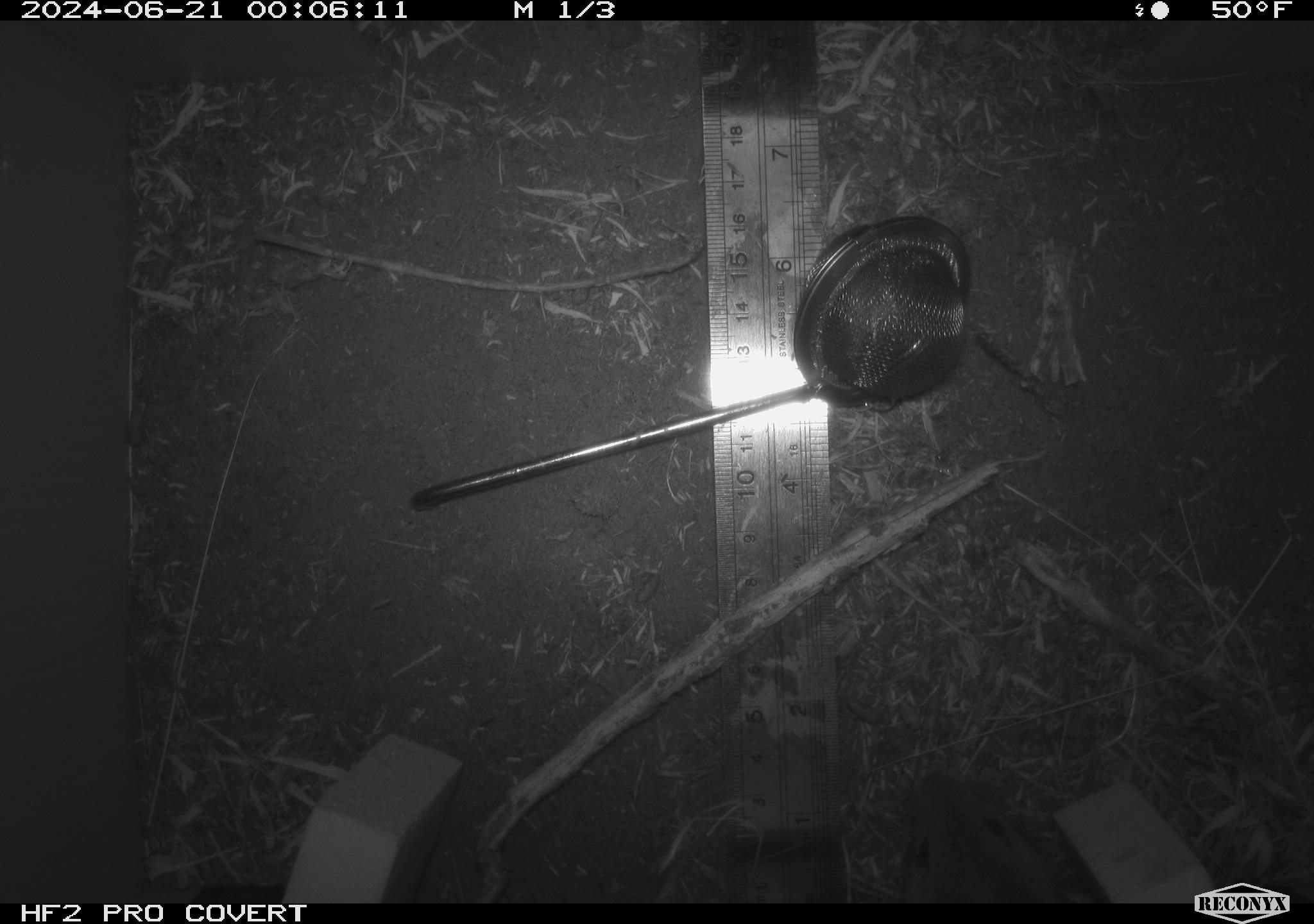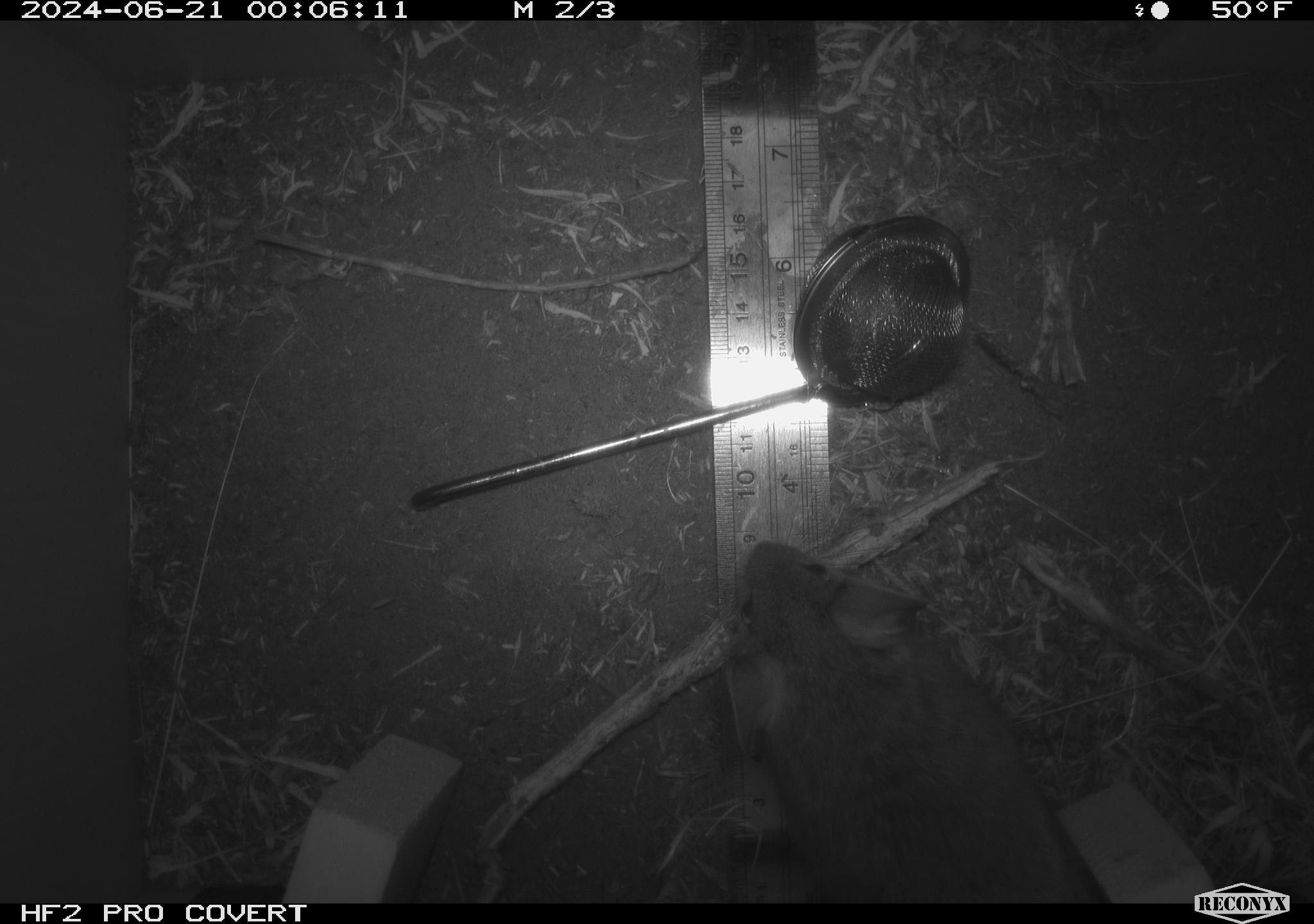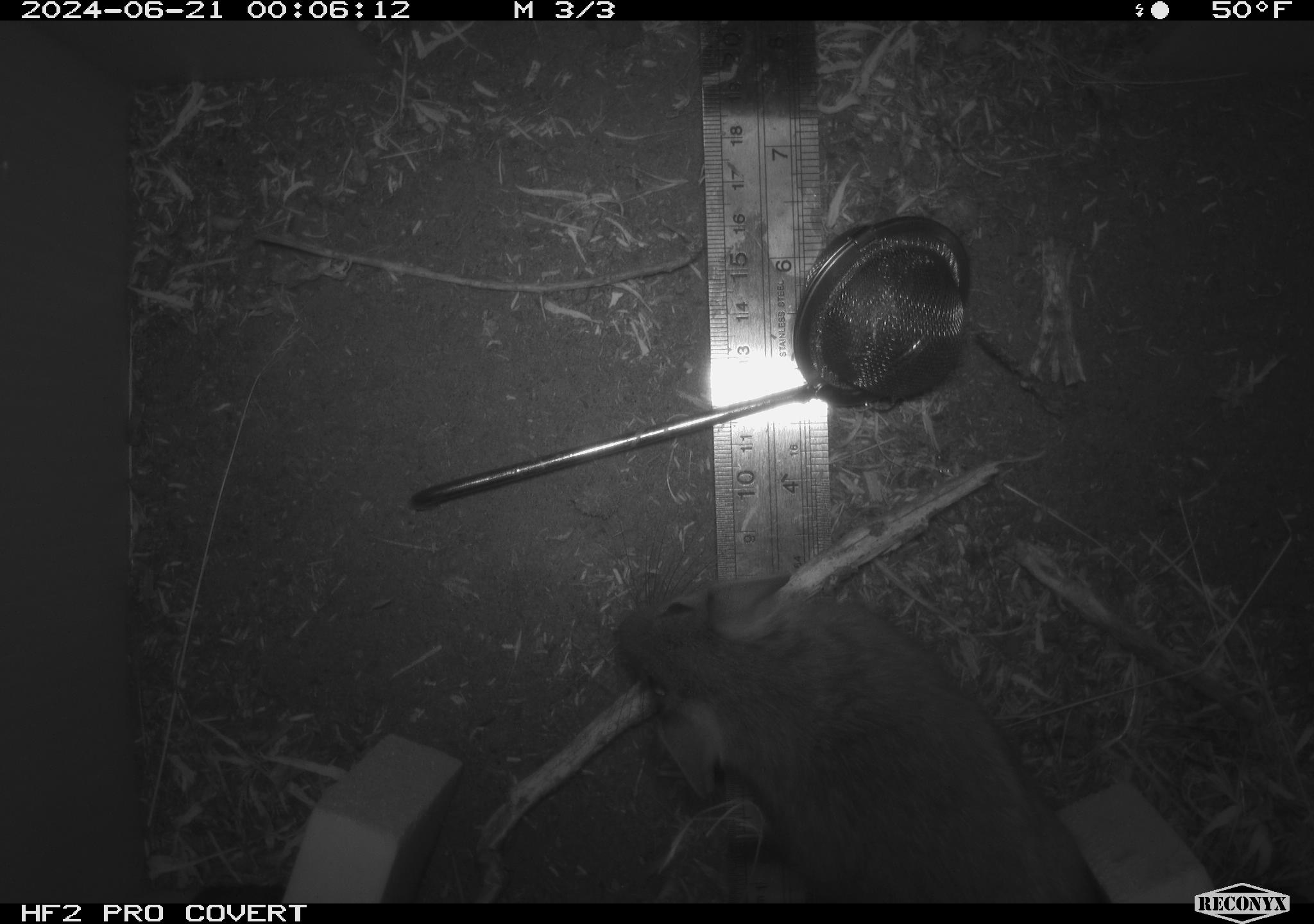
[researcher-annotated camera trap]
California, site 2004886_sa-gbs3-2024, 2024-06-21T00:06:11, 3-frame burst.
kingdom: Animalia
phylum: Chordata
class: Mammalia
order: Rodentia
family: Cricetidae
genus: Neotoma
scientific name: Neotoma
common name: pack rat or woodrat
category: neotoma species